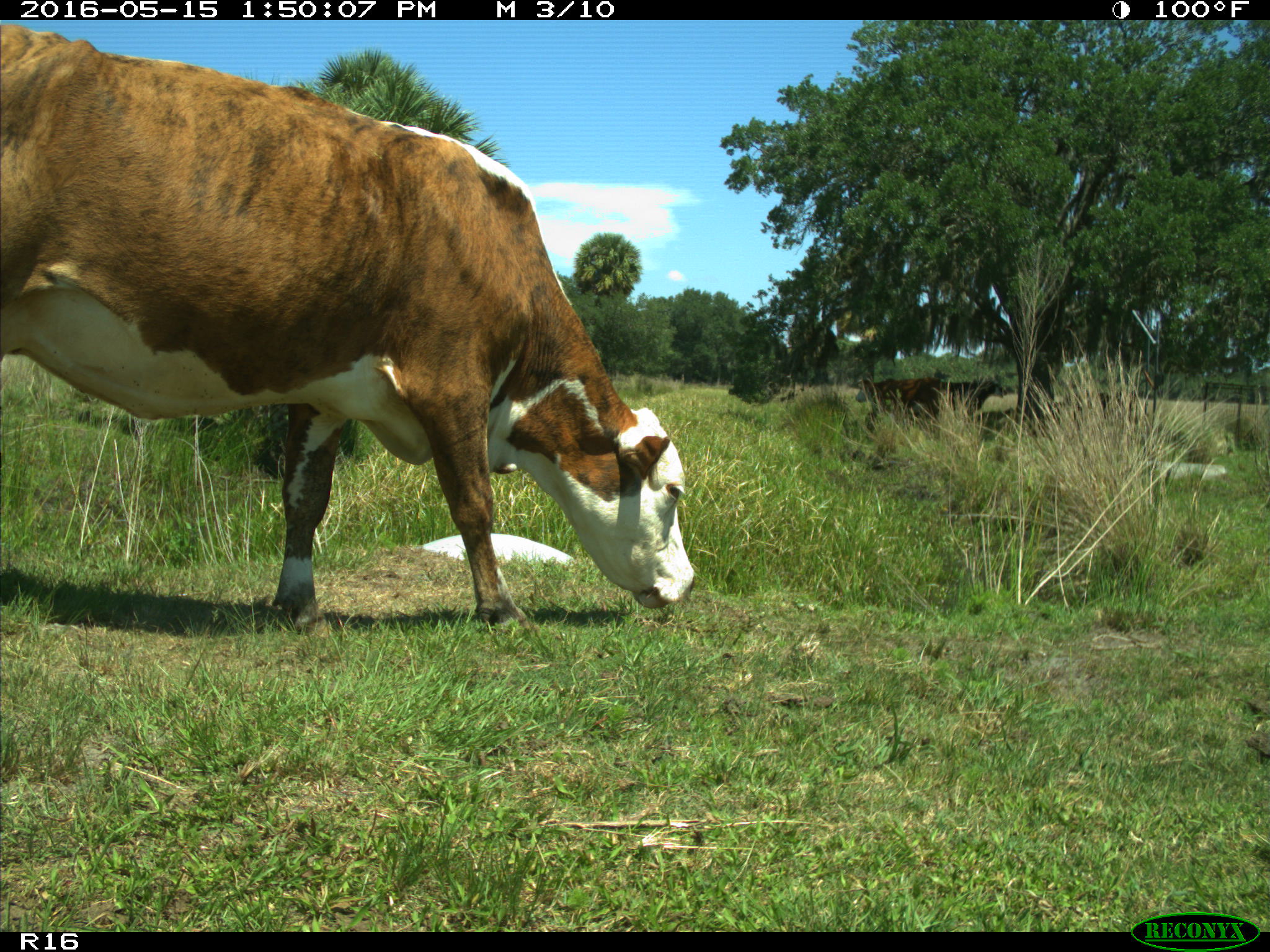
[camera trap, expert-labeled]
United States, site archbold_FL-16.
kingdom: Animalia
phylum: Chordata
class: Mammalia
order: Artiodactyla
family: Bovidae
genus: Bos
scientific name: Bos taurus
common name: domestic cow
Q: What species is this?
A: Bos taurus (domestic cow).